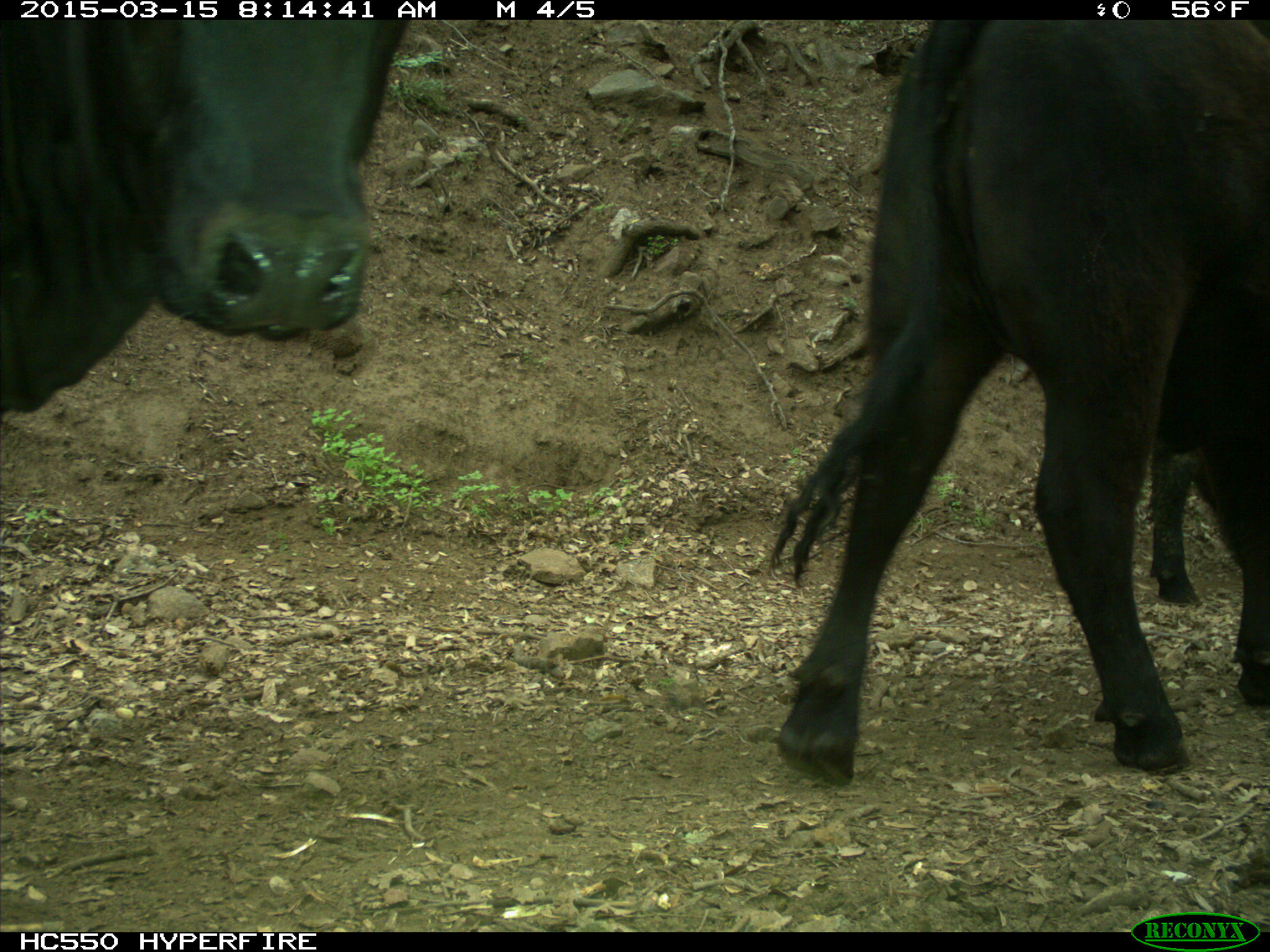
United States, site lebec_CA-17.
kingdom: Animalia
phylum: Chordata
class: Mammalia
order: Artiodactyla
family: Bovidae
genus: Bos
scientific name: Bos taurus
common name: domestic cow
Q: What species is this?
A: Bos taurus (domestic cow).